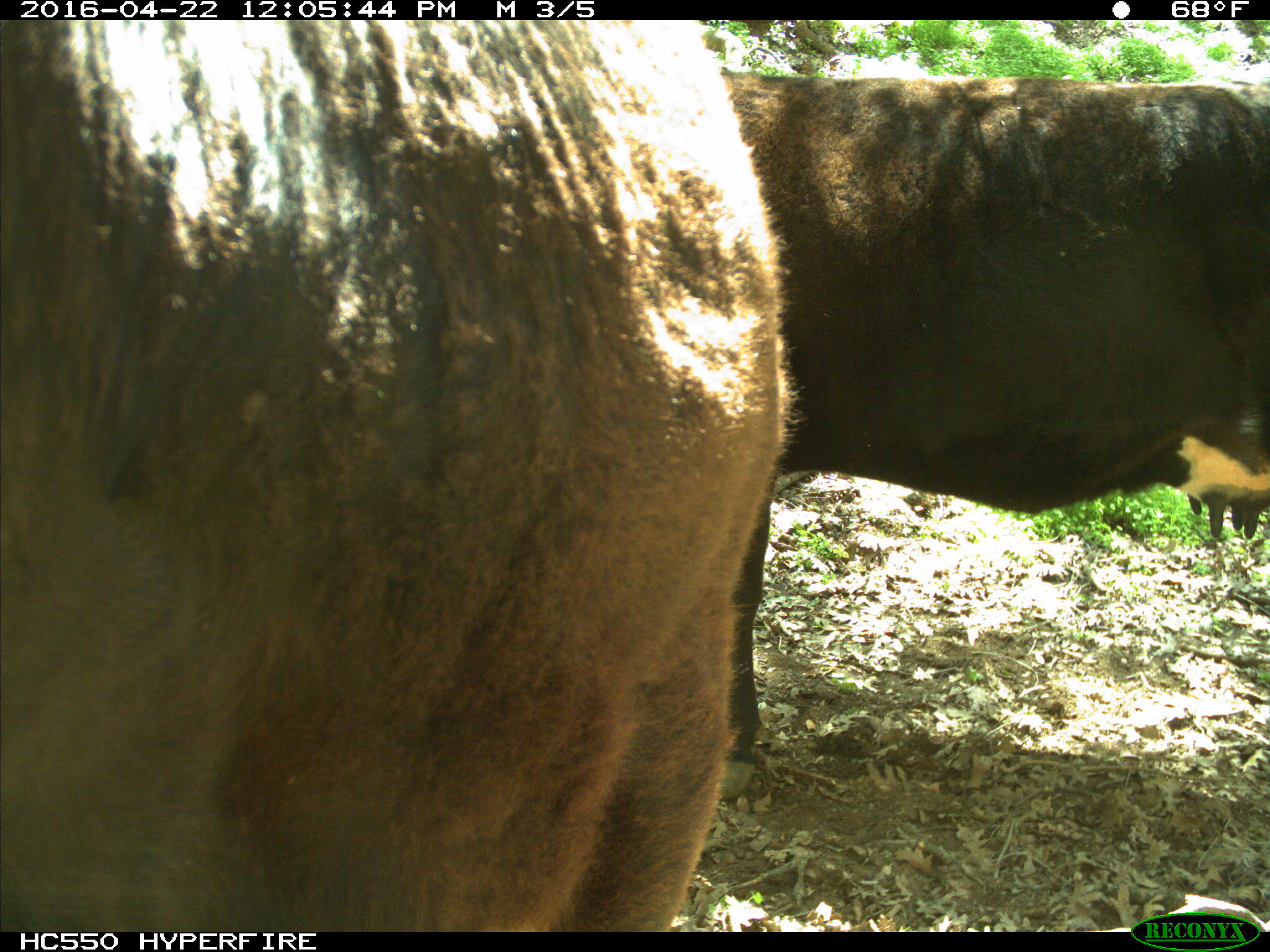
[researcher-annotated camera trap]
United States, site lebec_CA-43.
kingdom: Animalia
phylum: Chordata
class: Mammalia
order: Artiodactyla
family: Bovidae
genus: Bos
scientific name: Bos taurus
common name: domestic cow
Bos taurus (domestic cow).